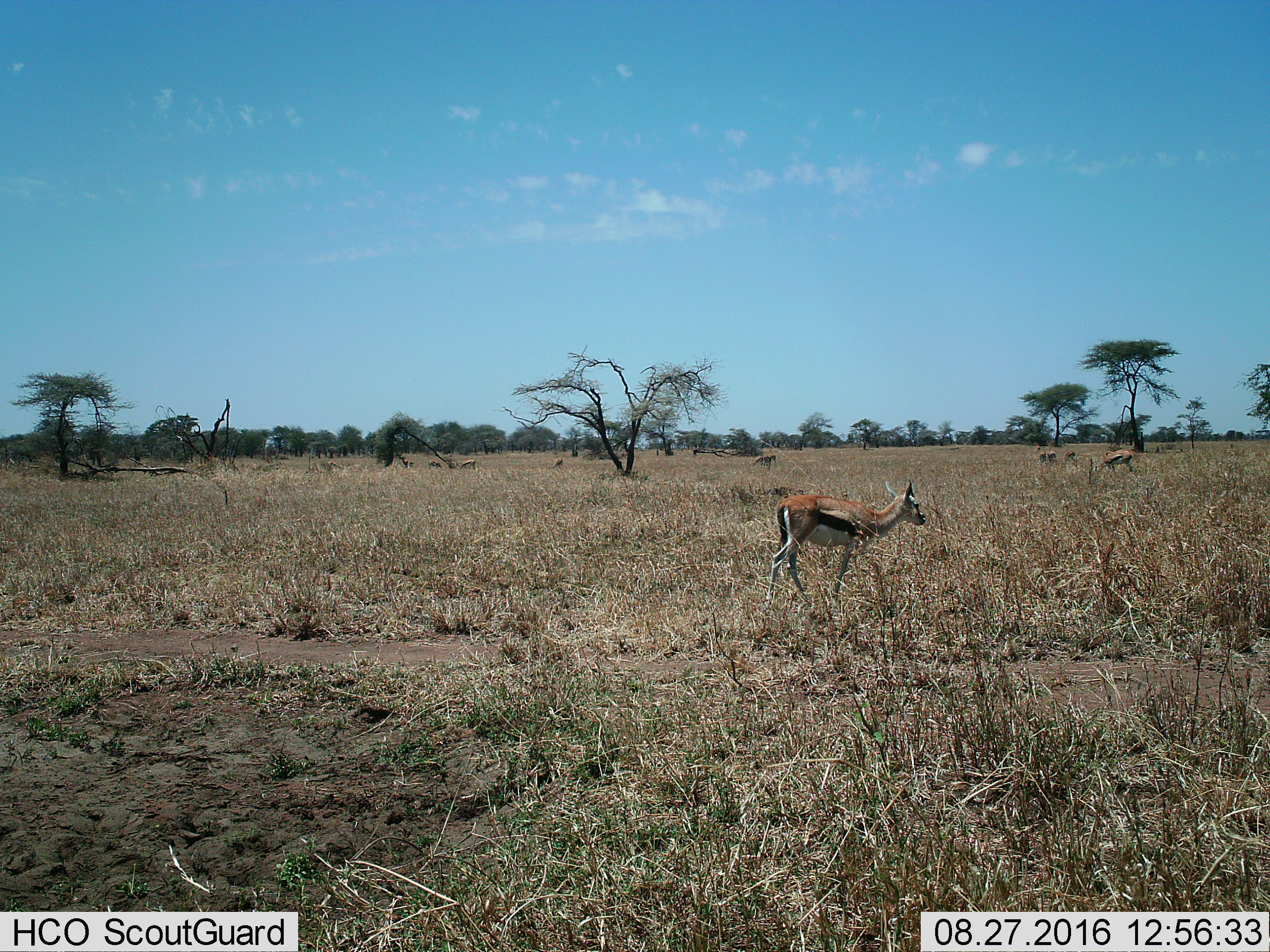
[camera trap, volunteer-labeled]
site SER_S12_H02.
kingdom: Animalia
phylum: Chordata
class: Mammalia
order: Artiodactyla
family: Bovidae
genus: Eudorcas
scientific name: Eudorcas thomsonii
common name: thomson's gazelle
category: gazellethomsons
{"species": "gazellethomsons (thomson's gazelle) (Eudorcas thomsonii)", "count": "10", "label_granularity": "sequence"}